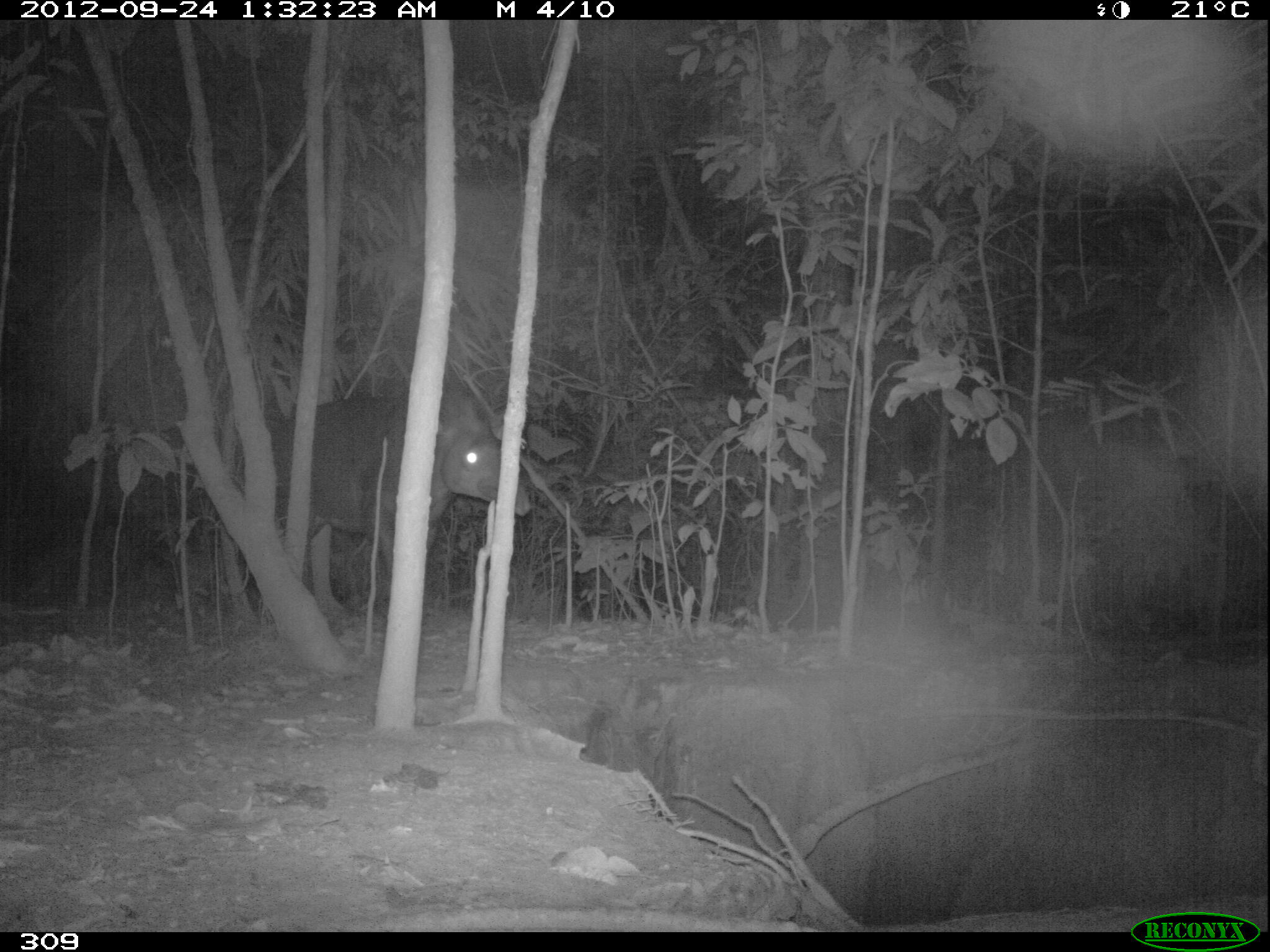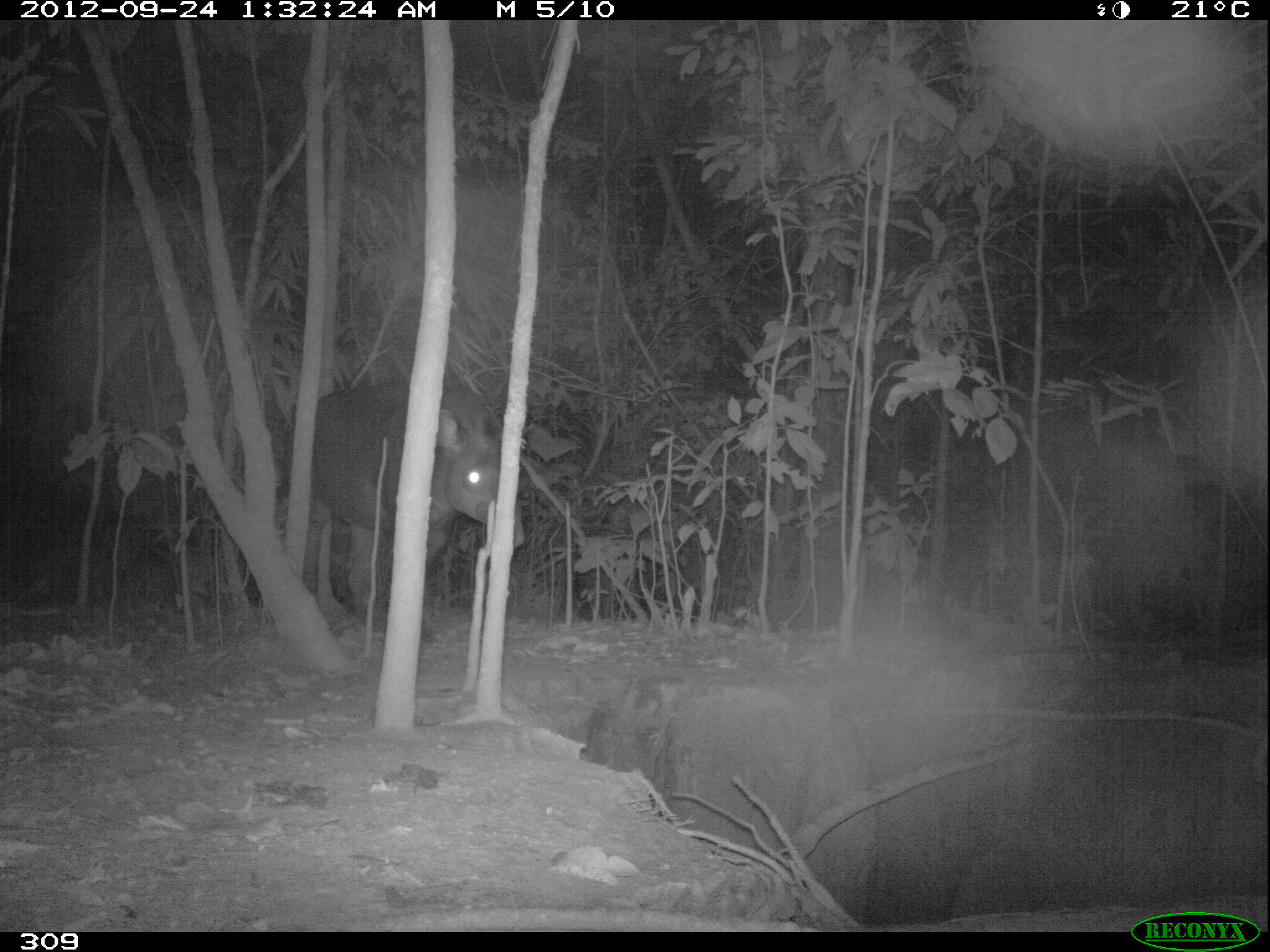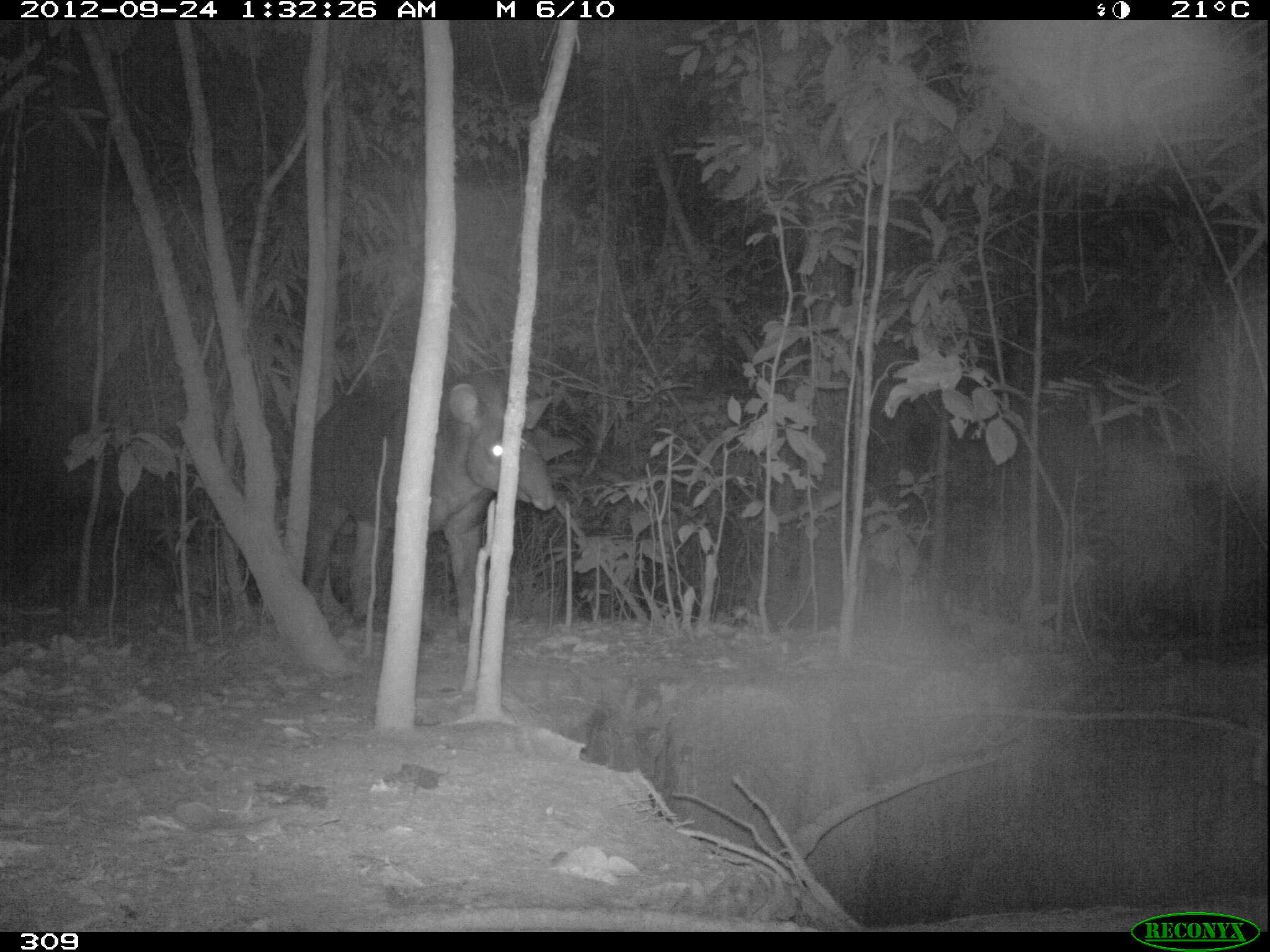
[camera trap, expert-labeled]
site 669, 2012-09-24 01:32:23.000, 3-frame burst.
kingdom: Animalia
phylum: Chordata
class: Mammalia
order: Perissodactyla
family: Tapiridae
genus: Tapirus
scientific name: Tapirus terrestris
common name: south american tapir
Tapirus terrestris (south american tapir).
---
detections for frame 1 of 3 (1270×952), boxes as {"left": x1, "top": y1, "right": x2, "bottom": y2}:
tapirus terrestris: {"left": 234, "top": 389, "right": 531, "bottom": 630}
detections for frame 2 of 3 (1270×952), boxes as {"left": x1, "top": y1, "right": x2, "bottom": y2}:
tapirus terrestris: {"left": 280, "top": 382, "right": 525, "bottom": 639}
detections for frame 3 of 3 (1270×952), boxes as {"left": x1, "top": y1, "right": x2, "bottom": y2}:
tapirus terrestris: {"left": 302, "top": 385, "right": 555, "bottom": 643}